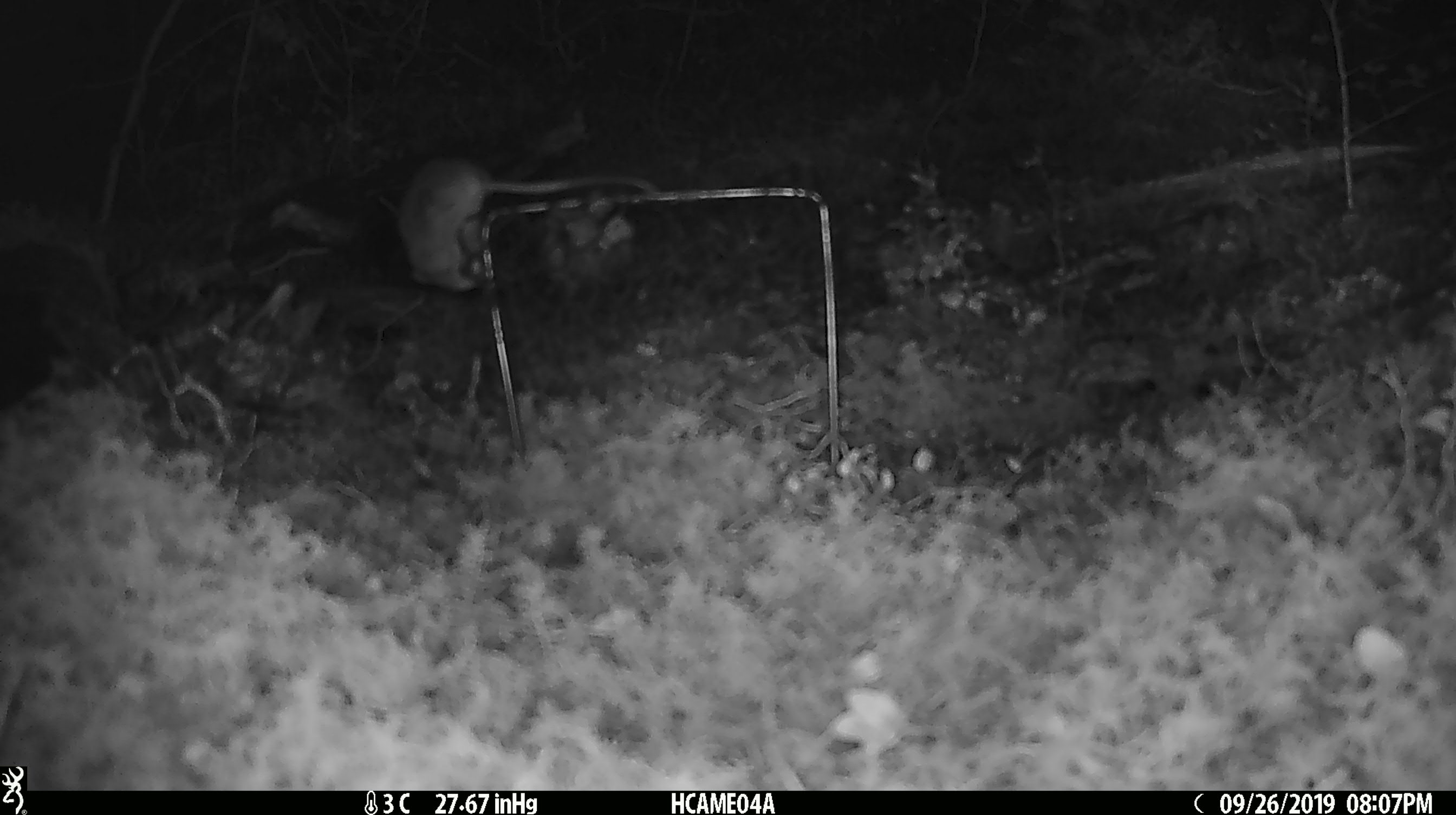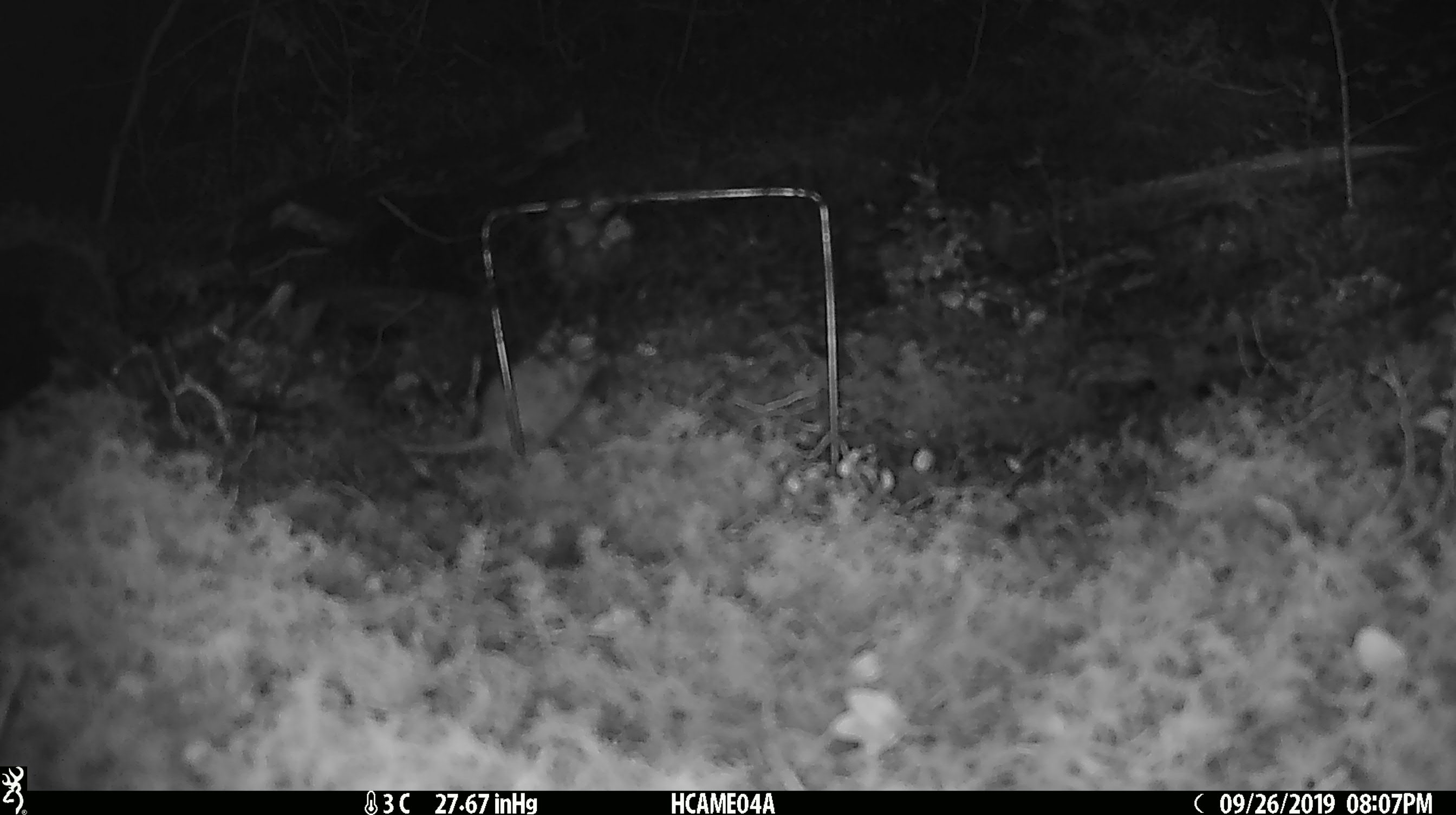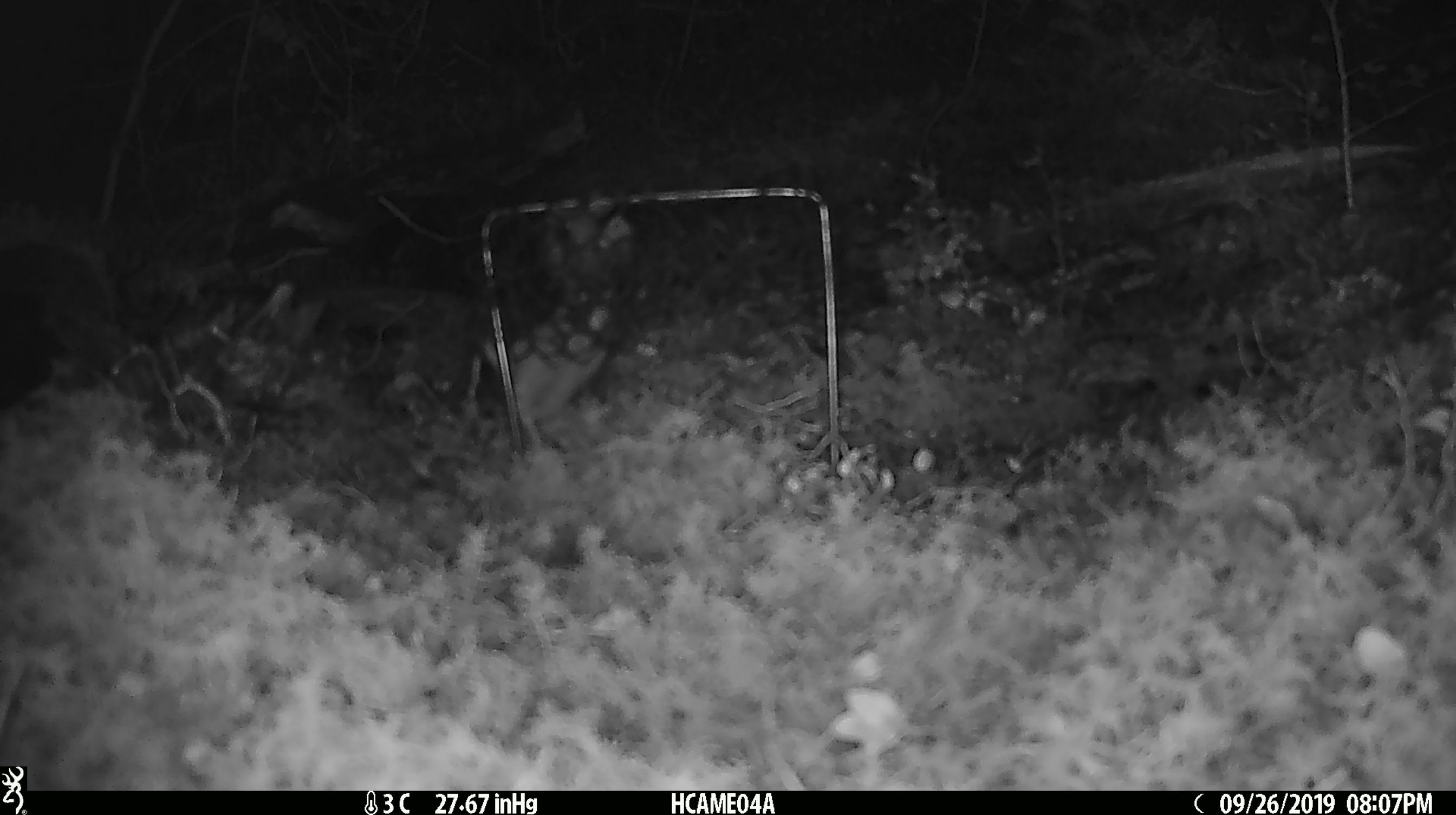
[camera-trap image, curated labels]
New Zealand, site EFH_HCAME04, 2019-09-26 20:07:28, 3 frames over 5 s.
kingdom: Animalia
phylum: Chordata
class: Mammalia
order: Rodentia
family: Muridae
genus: Mus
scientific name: Mus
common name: mouse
Mouse (Mus).